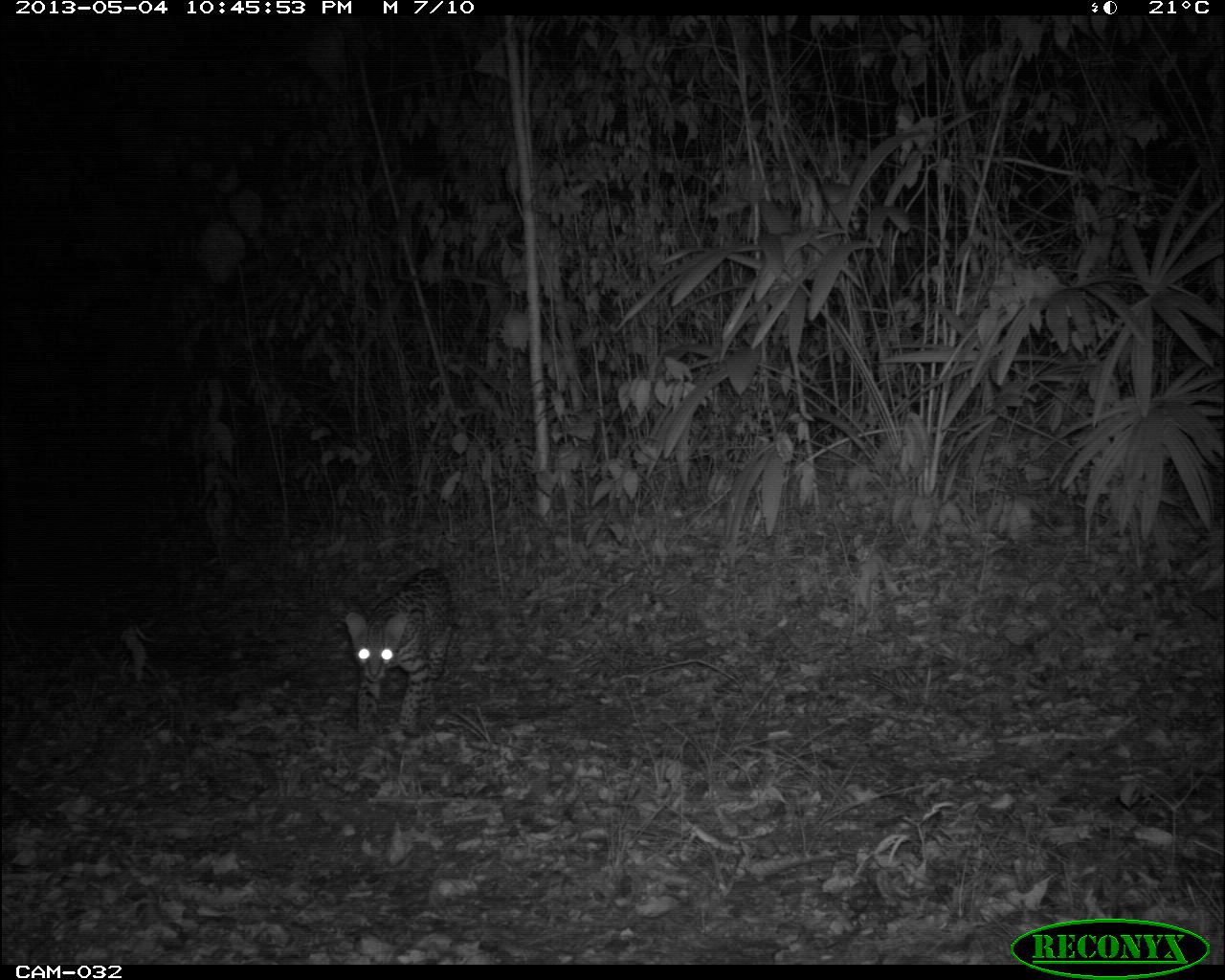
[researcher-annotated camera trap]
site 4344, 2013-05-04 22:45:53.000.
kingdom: Animalia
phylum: Chordata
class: Mammalia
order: Carnivora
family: Felidae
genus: Leopardus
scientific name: Leopardus pardalis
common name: ocelot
Leopardus pardalis (ocelot), count 1.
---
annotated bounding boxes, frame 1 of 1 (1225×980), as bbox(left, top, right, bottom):
leopardus pardalis: bbox(343, 566, 453, 743)